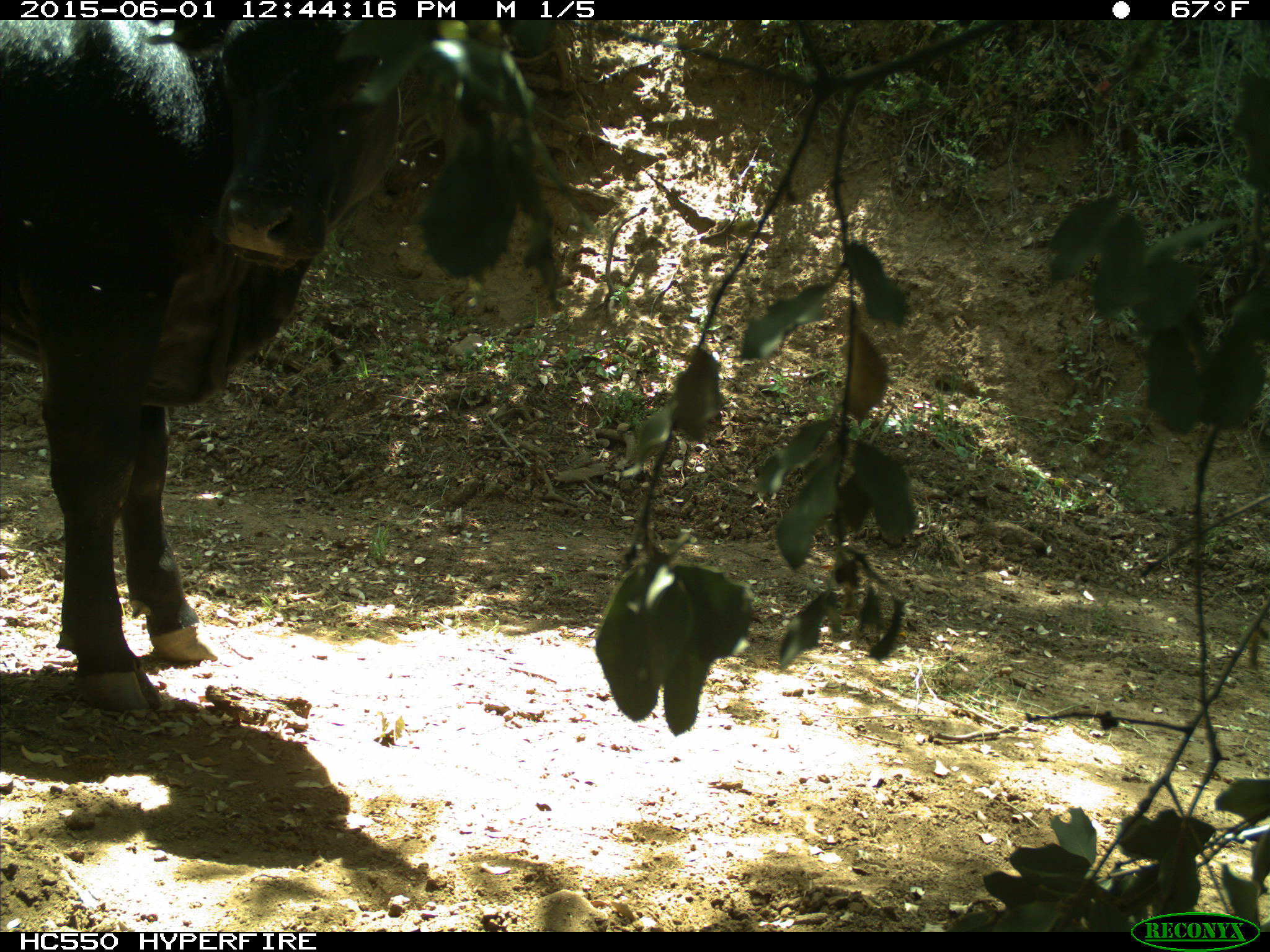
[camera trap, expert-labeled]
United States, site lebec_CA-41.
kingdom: Animalia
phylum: Chordata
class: Mammalia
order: Artiodactyla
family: Bovidae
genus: Bos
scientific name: Bos taurus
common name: domestic cow